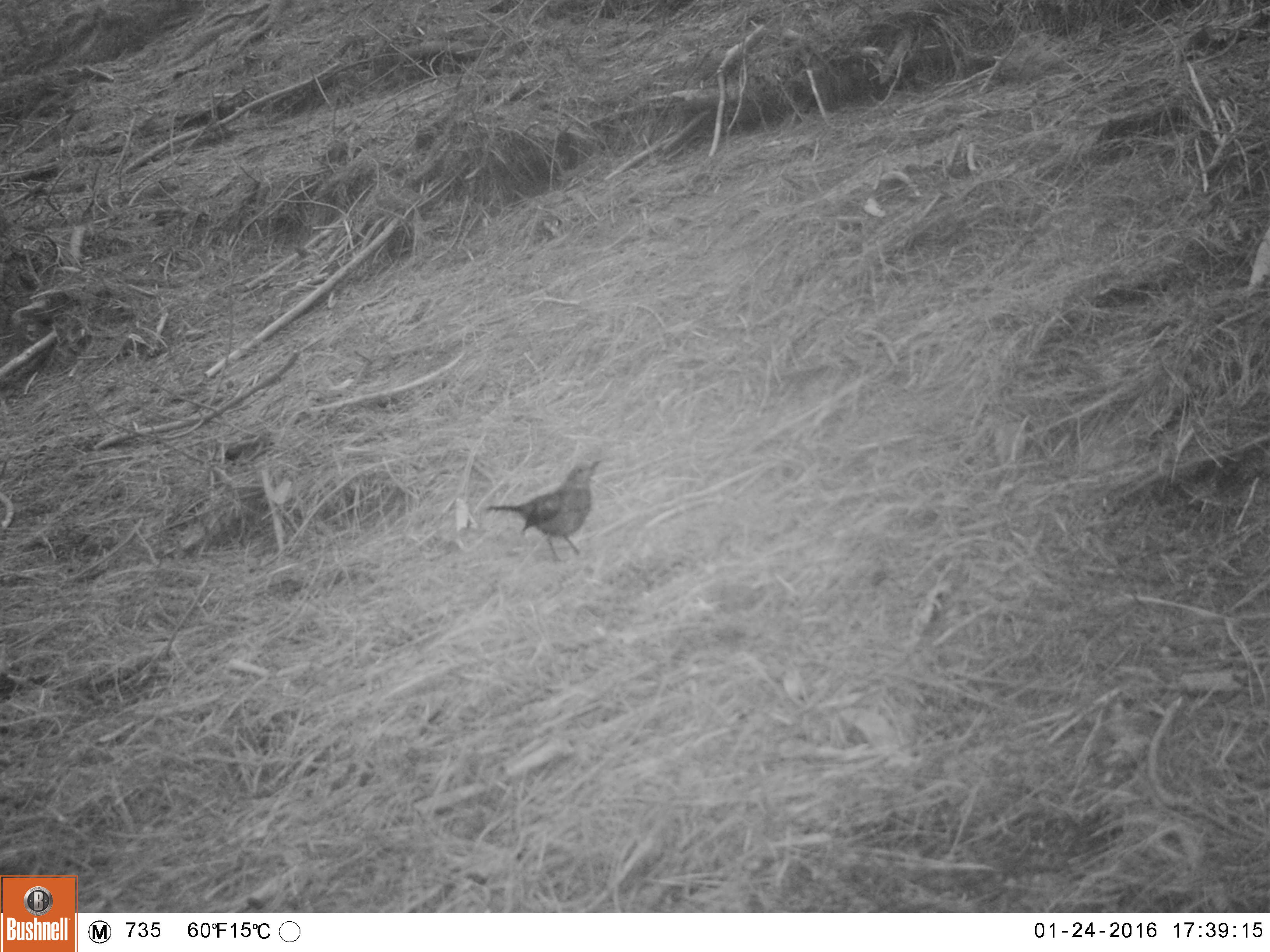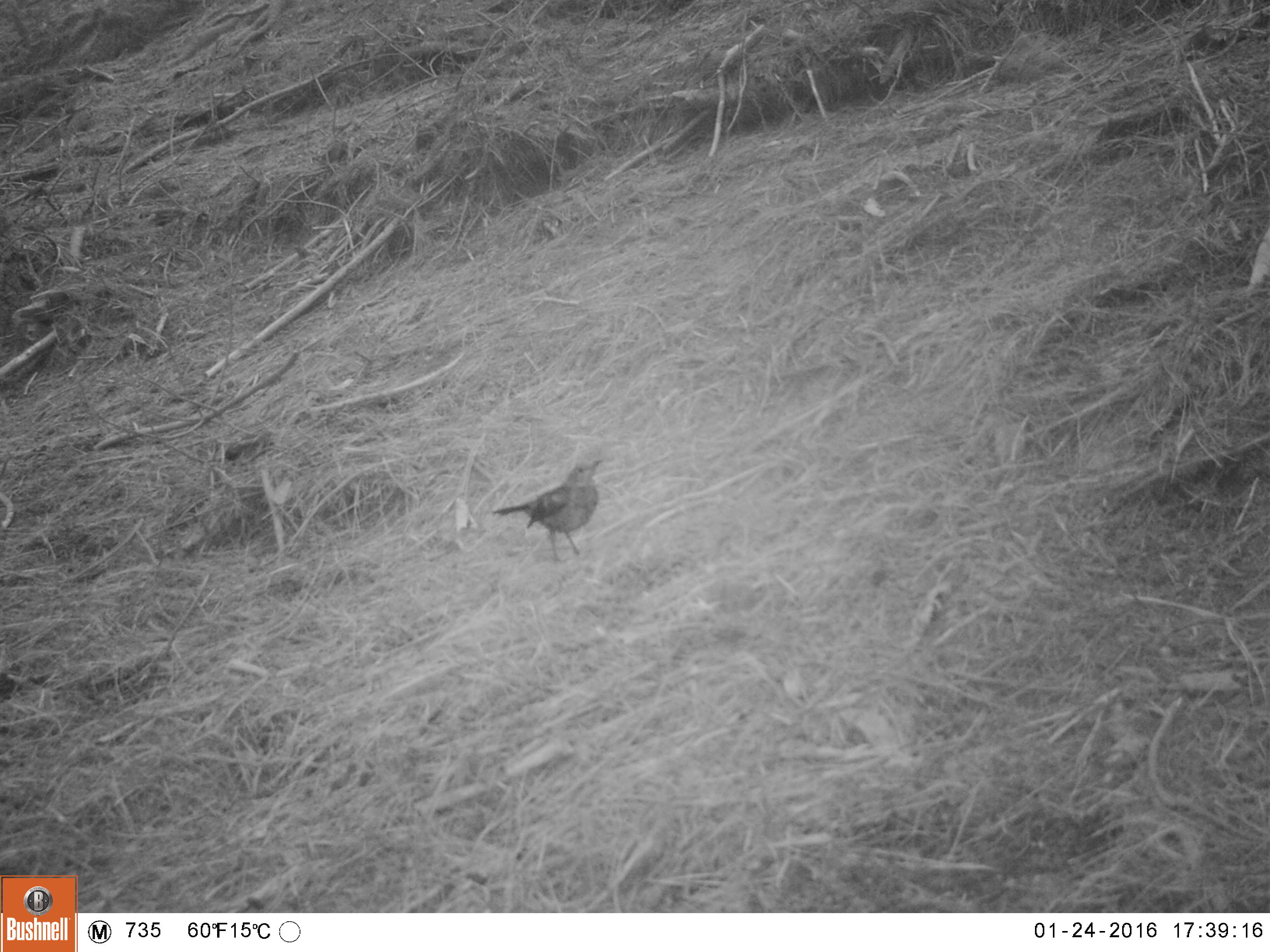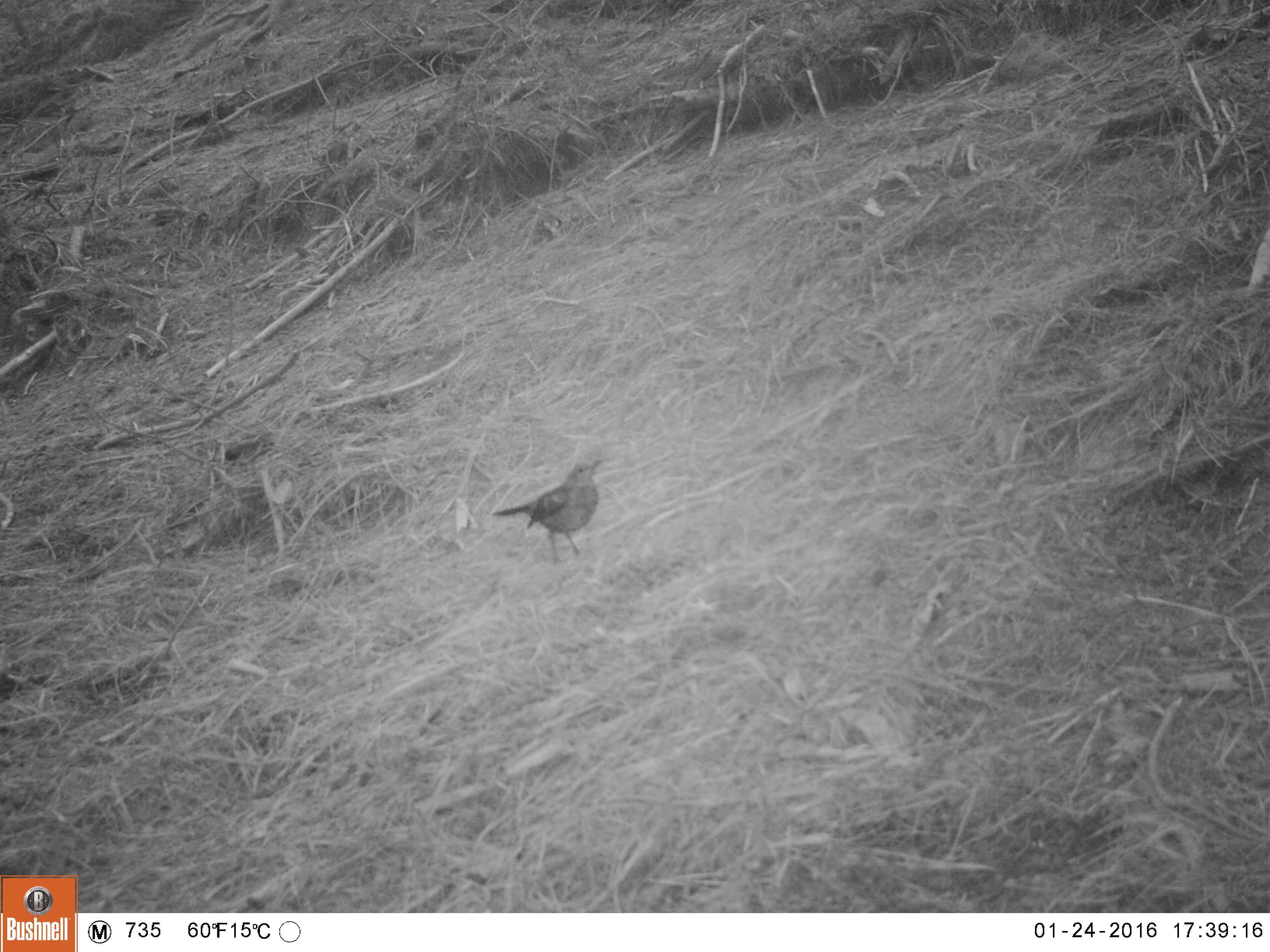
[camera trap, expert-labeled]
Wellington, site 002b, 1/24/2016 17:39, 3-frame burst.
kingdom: Animalia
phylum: Chordata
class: Aves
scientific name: Aves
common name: bird